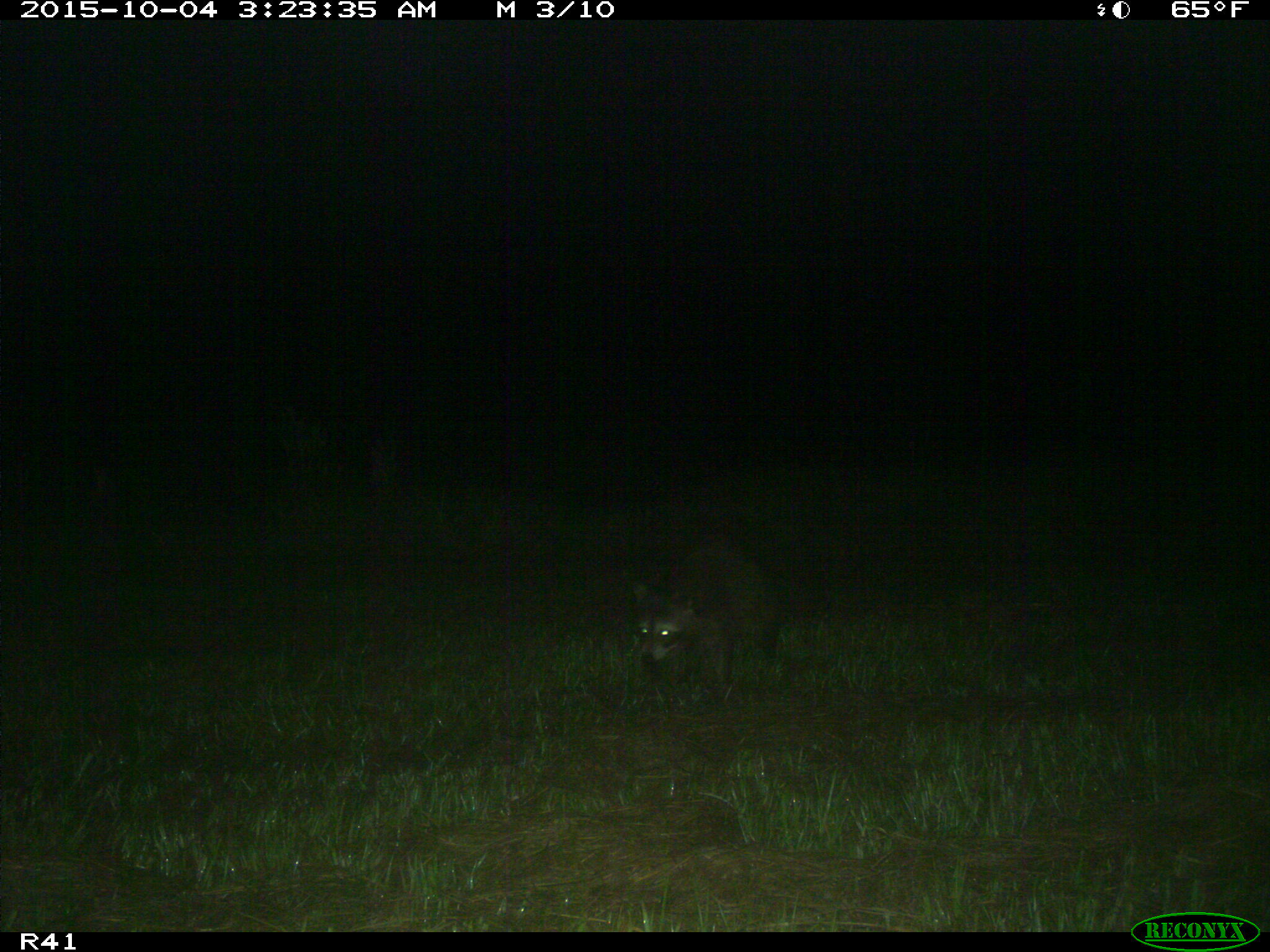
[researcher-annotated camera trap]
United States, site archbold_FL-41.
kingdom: Animalia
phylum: Chordata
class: Mammalia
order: Carnivora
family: Procyonidae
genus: Procyon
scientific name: Procyon lotor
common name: common raccoon